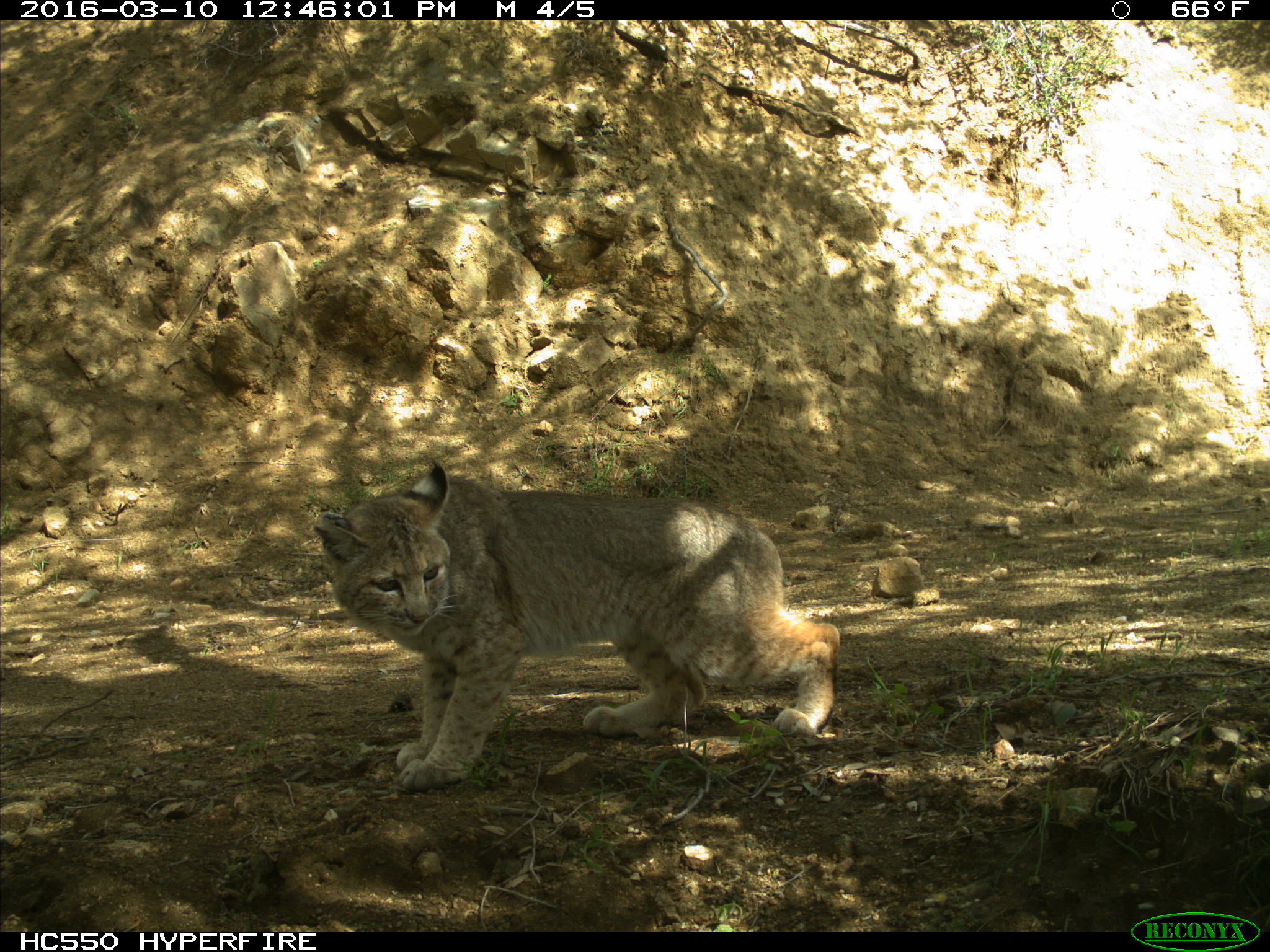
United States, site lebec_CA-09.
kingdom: Animalia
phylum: Chordata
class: Mammalia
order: Carnivora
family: Felidae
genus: Lynx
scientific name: Lynx rufus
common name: bobcat